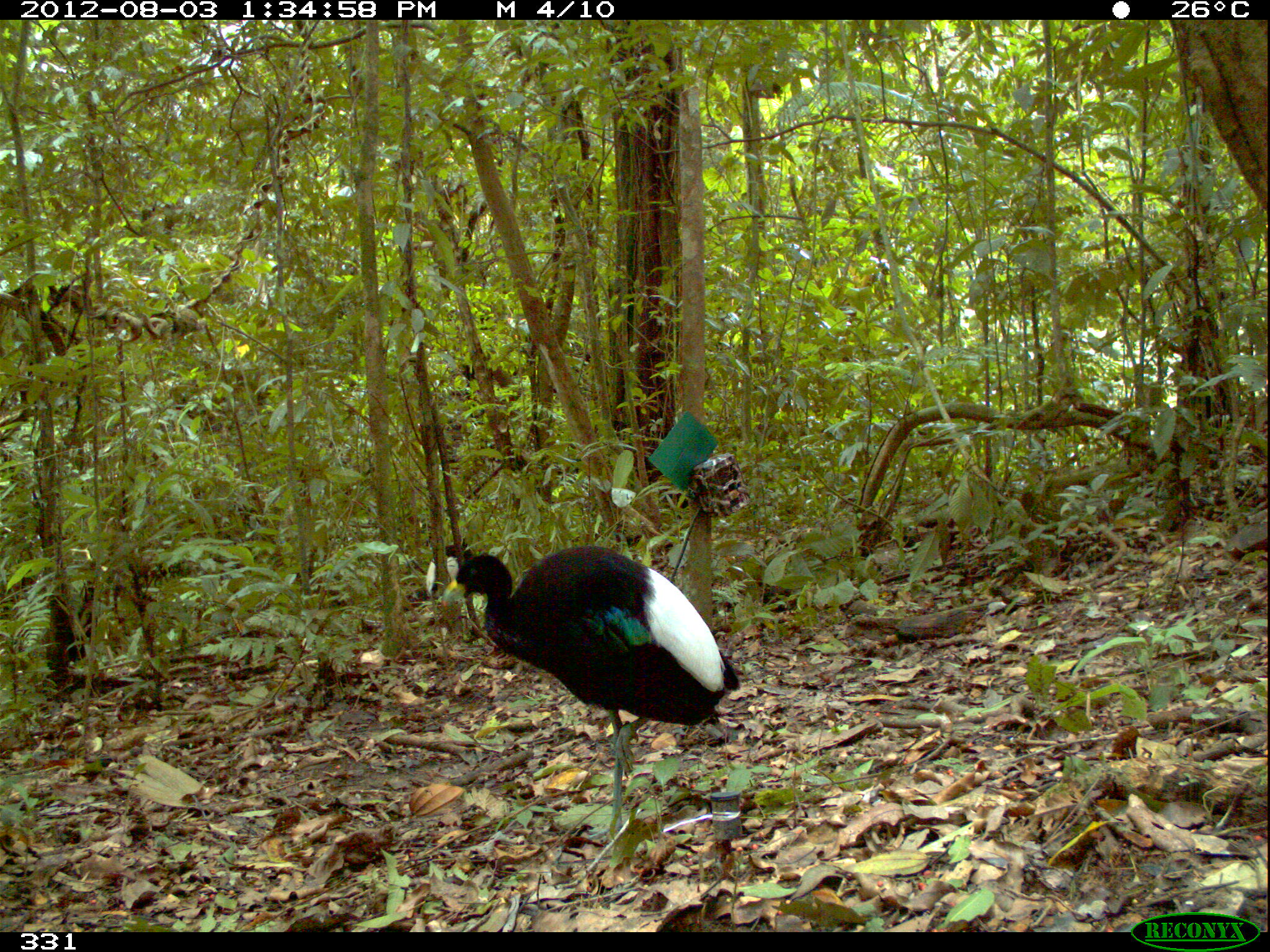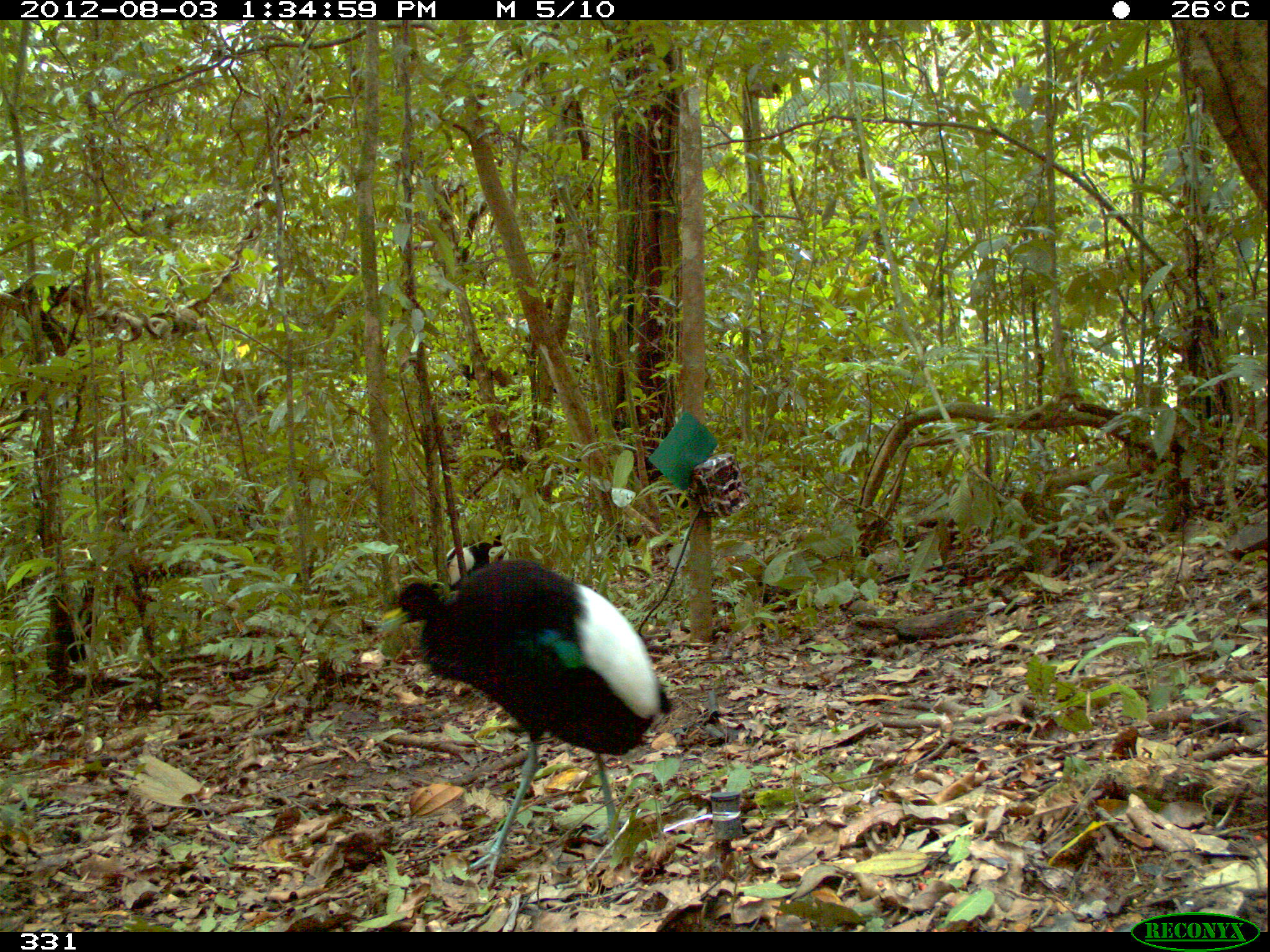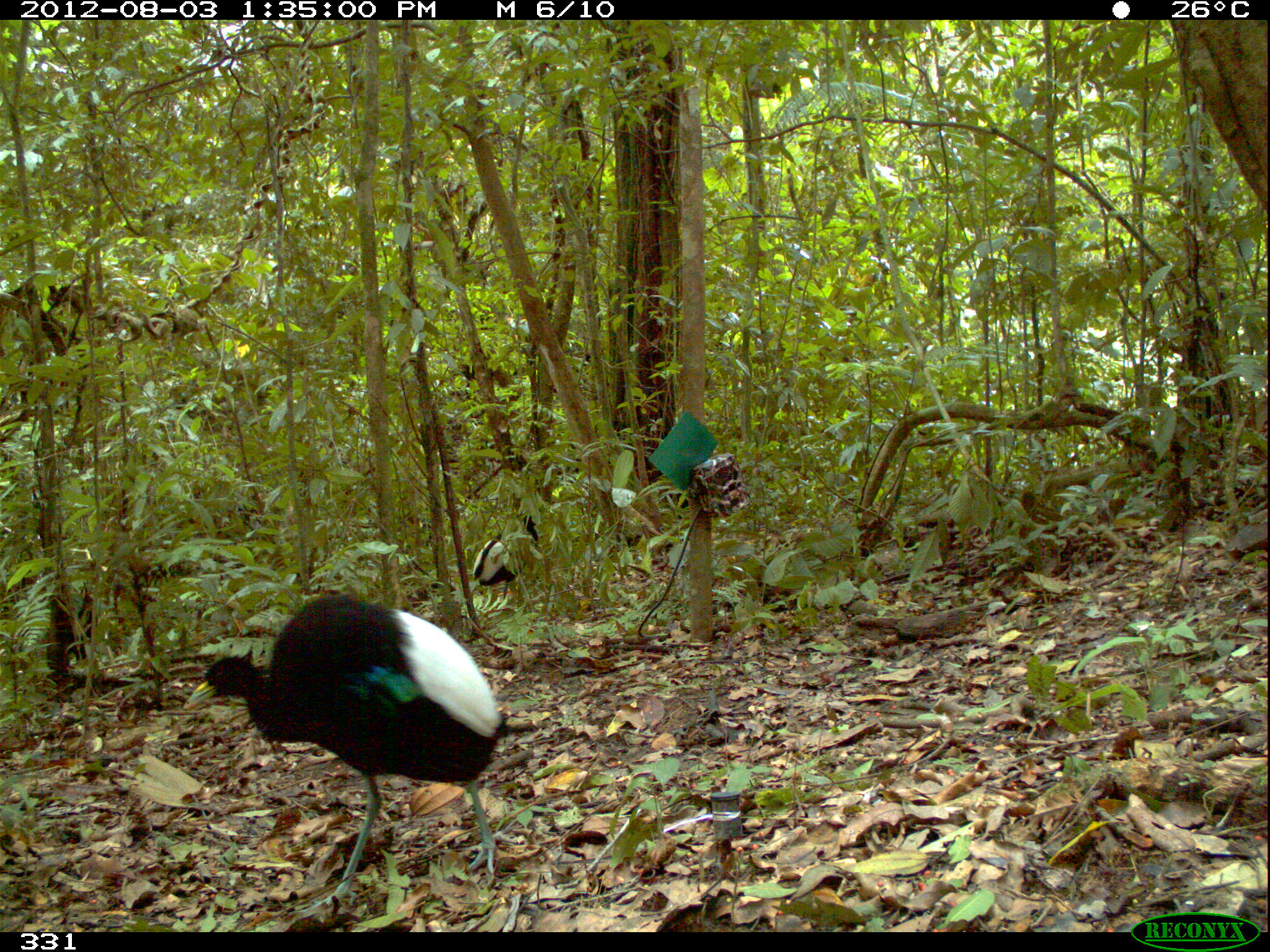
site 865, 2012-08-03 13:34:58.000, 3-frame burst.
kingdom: Animalia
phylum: Chordata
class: Aves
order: Gruiformes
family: Psophiidae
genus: Psophia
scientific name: Psophia leucoptera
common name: pale-winged trumpeter